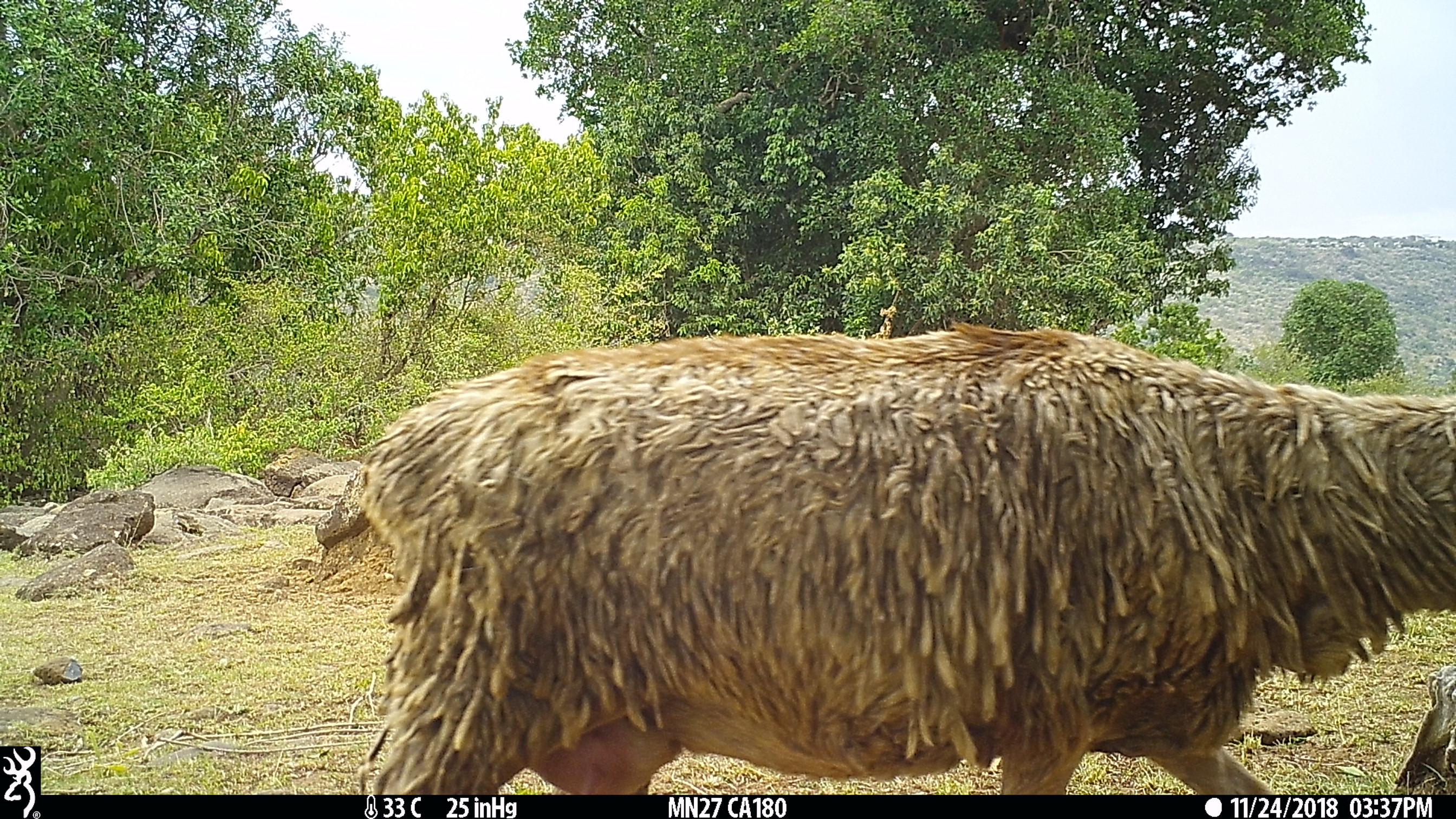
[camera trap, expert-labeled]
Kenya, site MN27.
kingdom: Animalia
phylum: Chordata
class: Mammalia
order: Artiodactyla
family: Bovidae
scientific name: Bovidae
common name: sheep or goat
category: shoat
Shoat (sheep or goat) (Bovidae).